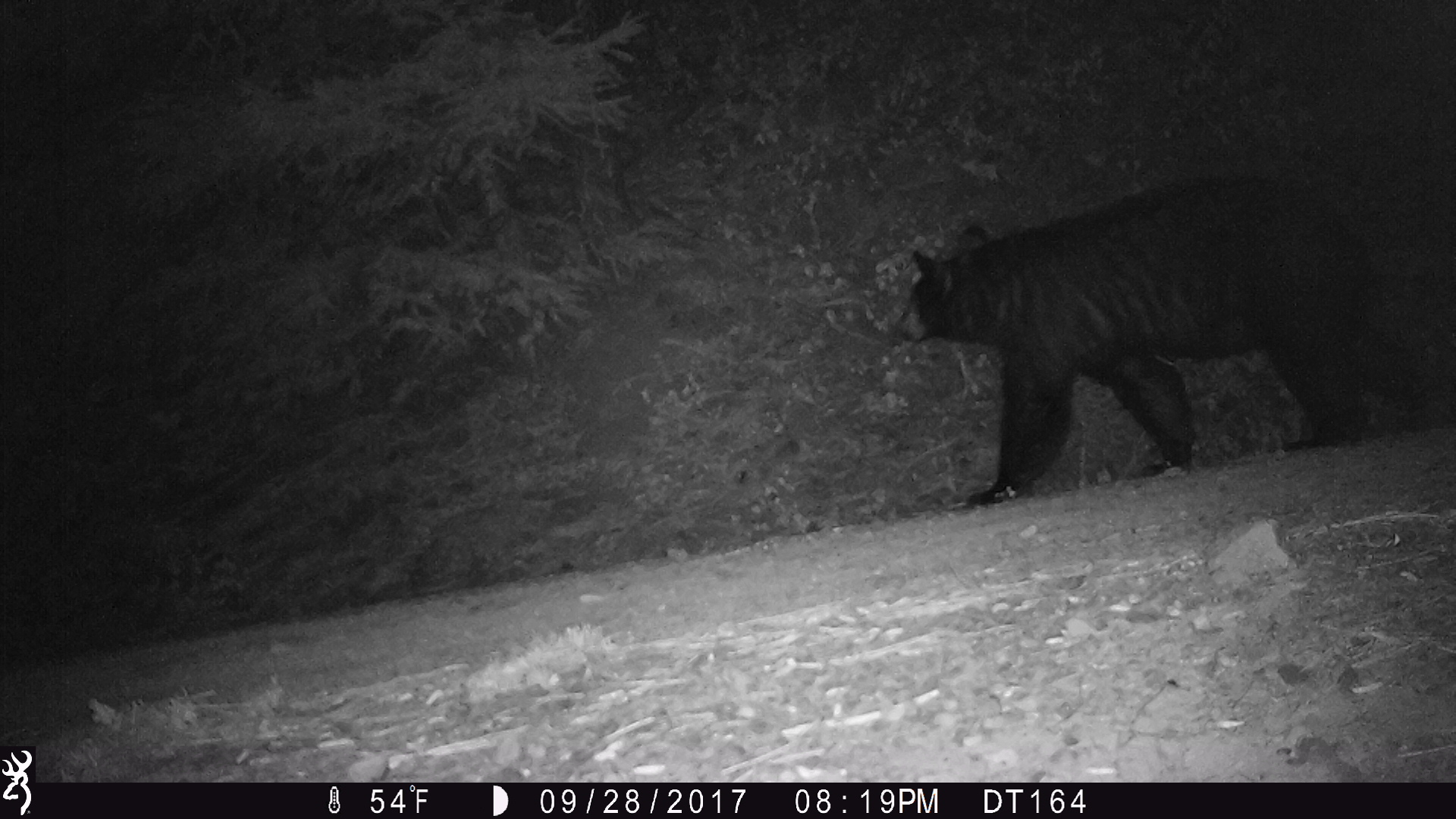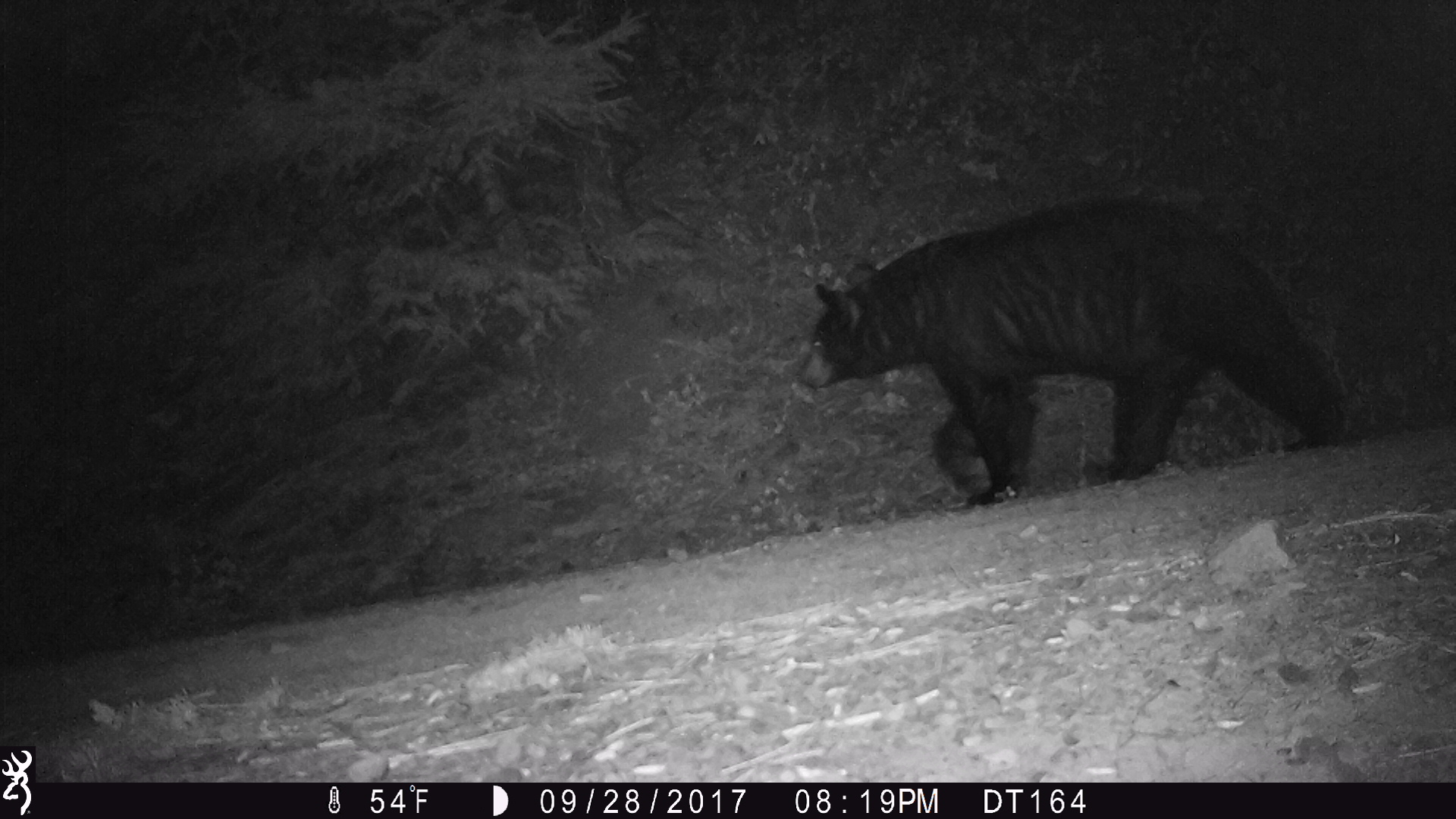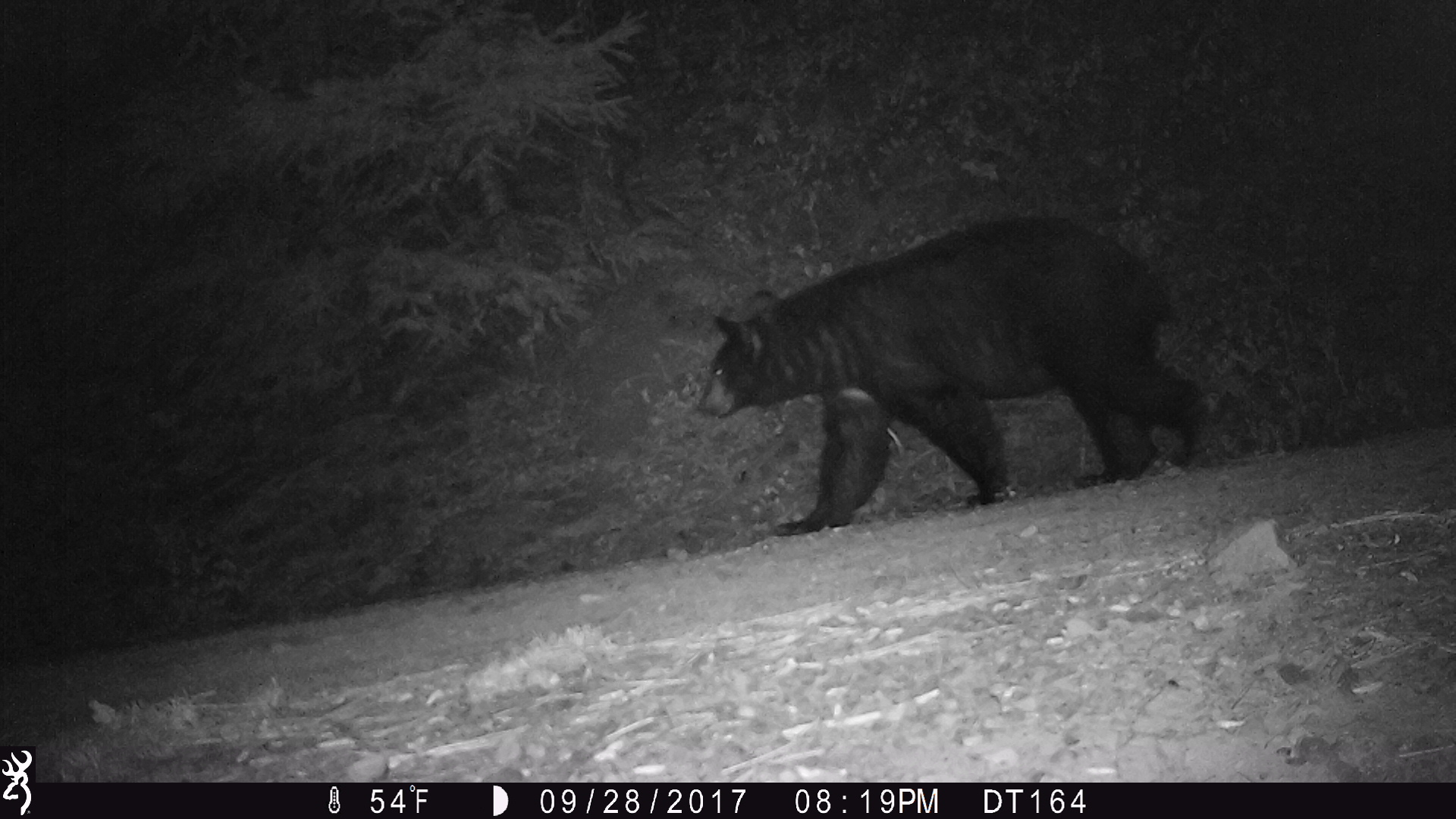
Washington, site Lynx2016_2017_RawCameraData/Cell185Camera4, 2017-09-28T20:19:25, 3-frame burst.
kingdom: Animalia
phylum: Chordata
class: Mammalia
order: Carnivora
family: Ursidae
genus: Ursus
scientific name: Ursus americanus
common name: american black bear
Ursus americanus (american black bear). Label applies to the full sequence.